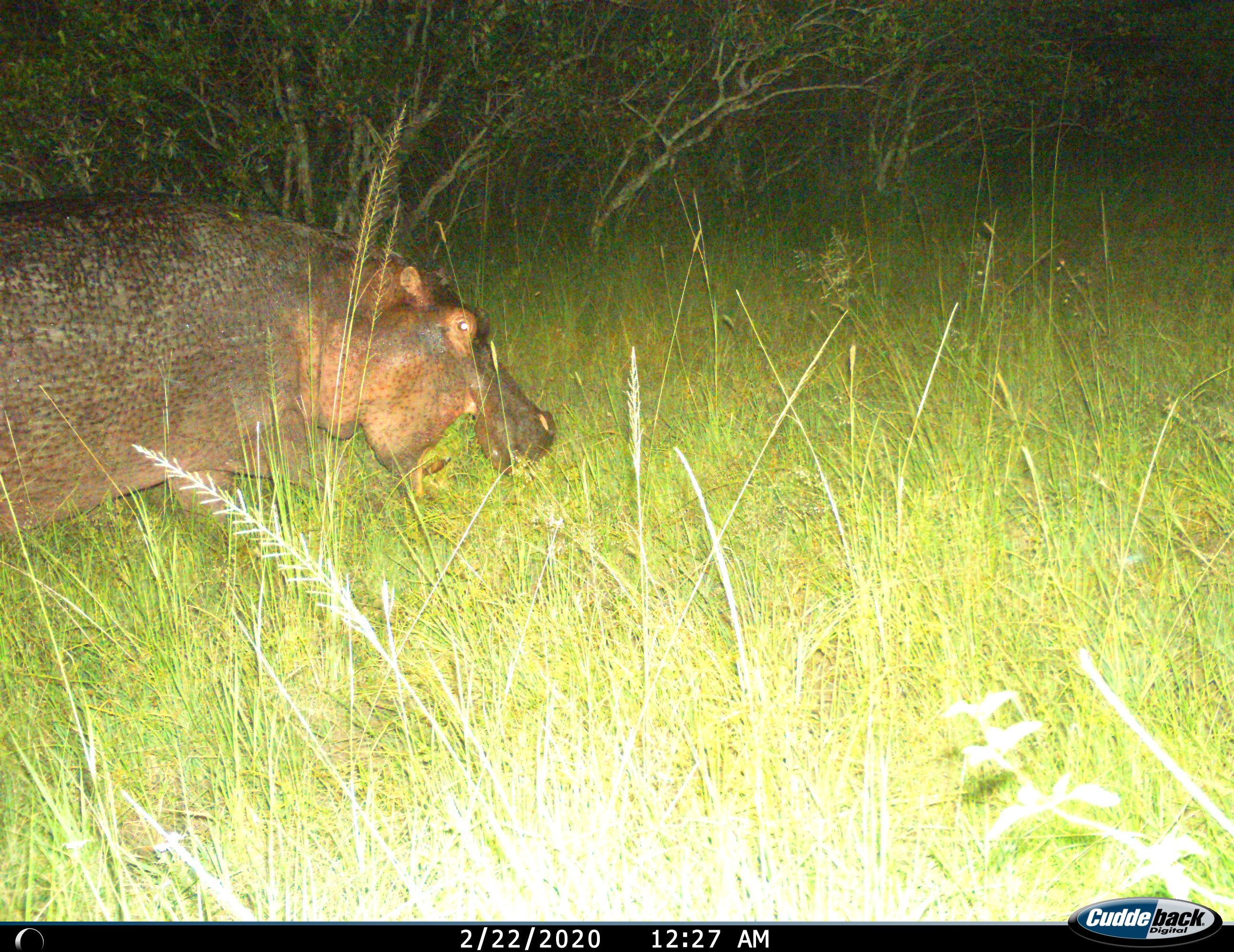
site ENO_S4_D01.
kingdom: Animalia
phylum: Chordata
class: Mammalia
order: Artiodactyla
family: Hippopotamidae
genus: Hippopotamus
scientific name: Hippopotamus amphibius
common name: hippopotamus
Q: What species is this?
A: Hippopotamus (Hippopotamus amphibius).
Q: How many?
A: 1.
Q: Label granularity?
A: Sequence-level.